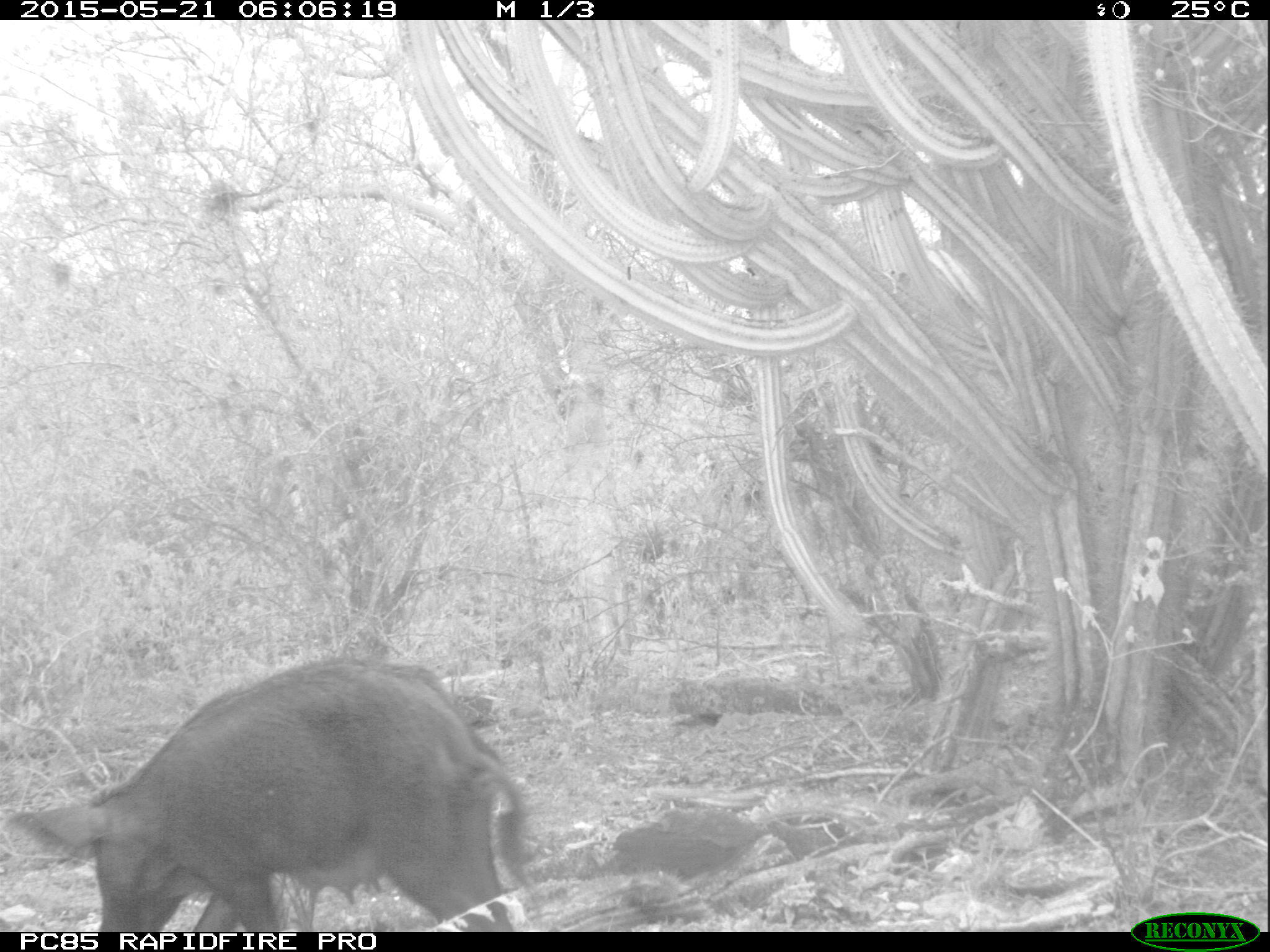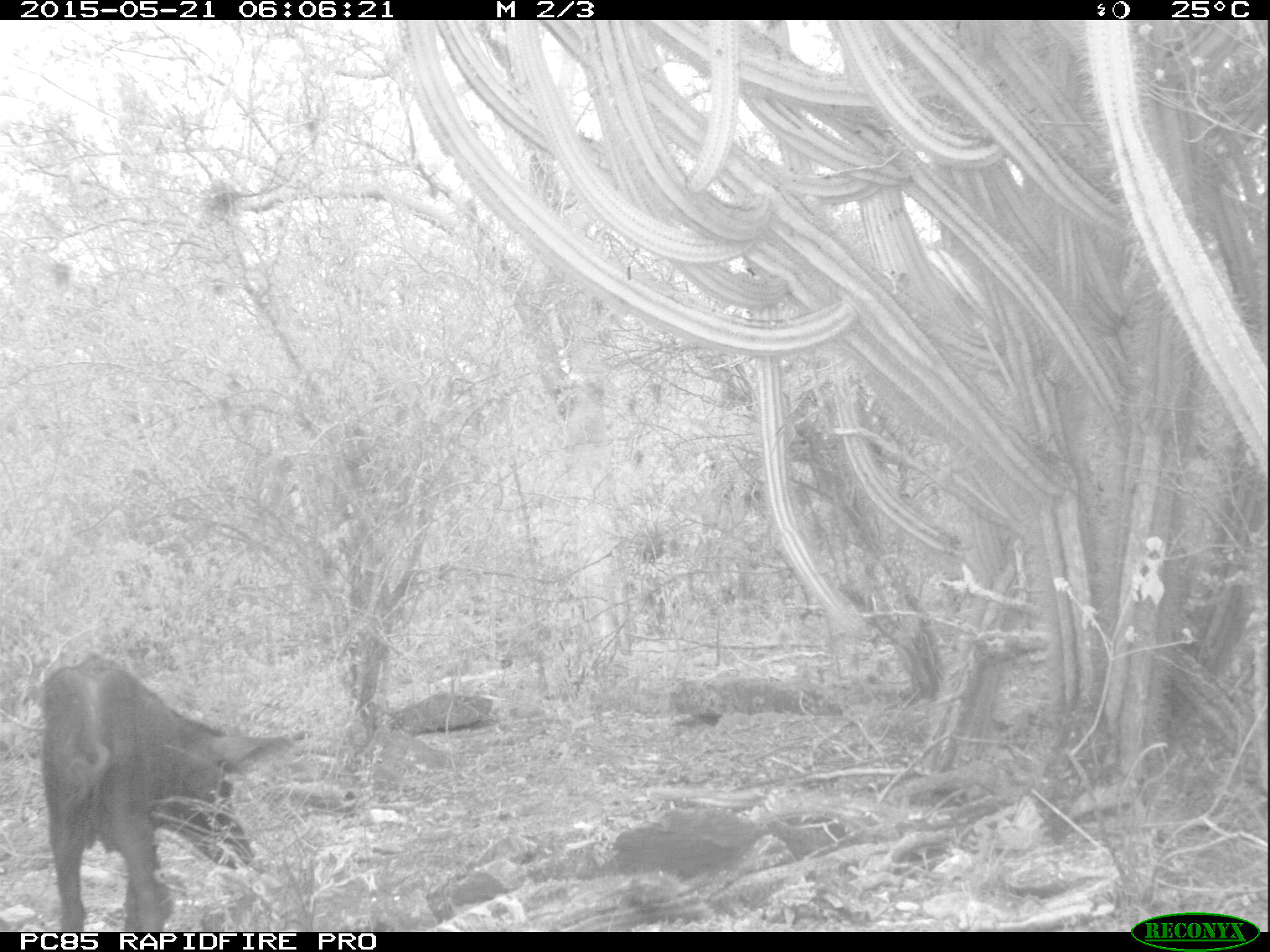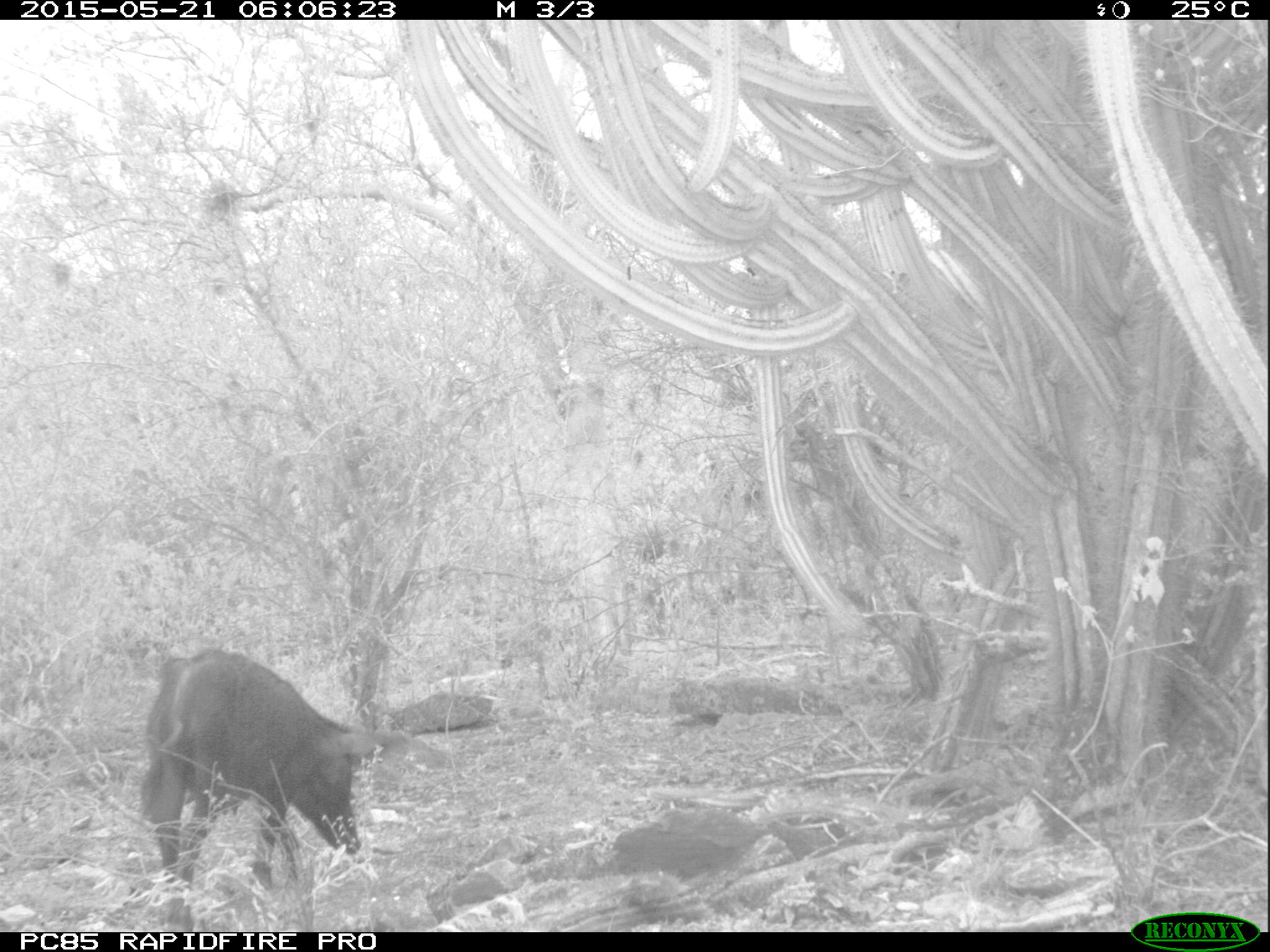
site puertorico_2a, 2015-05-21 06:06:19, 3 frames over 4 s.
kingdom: Animalia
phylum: Chordata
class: Mammalia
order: Artiodactyla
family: Suidae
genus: Sus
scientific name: Sus scrofa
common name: pig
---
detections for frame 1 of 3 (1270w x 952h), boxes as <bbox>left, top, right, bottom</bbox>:
pig: <bbox>6, 654, 531, 939</bbox>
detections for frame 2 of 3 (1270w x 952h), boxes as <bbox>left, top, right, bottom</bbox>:
pig: <bbox>34, 661, 300, 935</bbox>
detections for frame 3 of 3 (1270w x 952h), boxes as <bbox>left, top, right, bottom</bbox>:
pig: <bbox>135, 647, 435, 904</bbox>